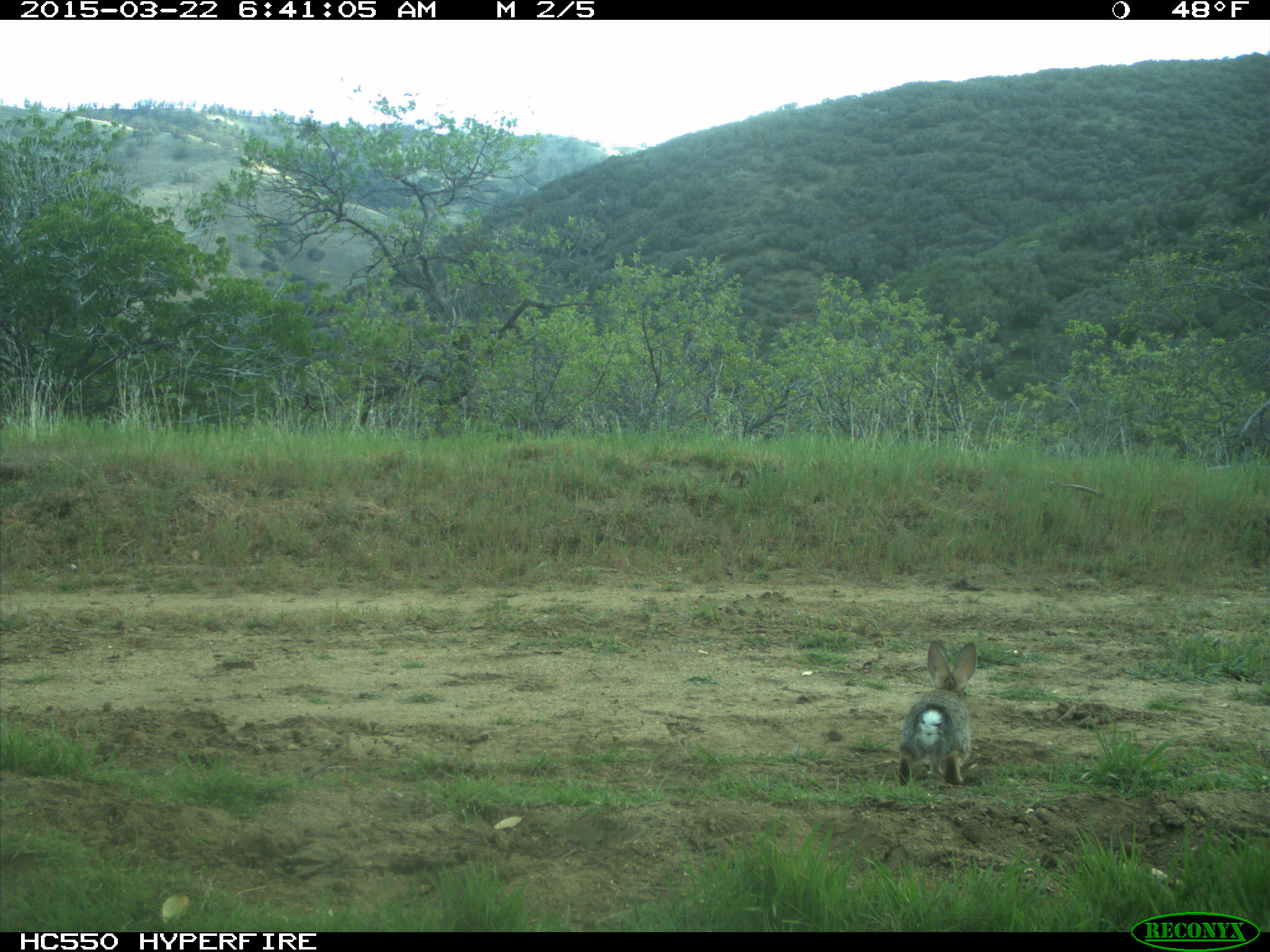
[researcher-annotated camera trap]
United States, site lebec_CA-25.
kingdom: Animalia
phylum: Chordata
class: Mammalia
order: Lagomorpha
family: Leporidae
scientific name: Leporidae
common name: rabbits and hares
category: unidentified rabbit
Unidentified rabbit (rabbits and hares) (Leporidae).